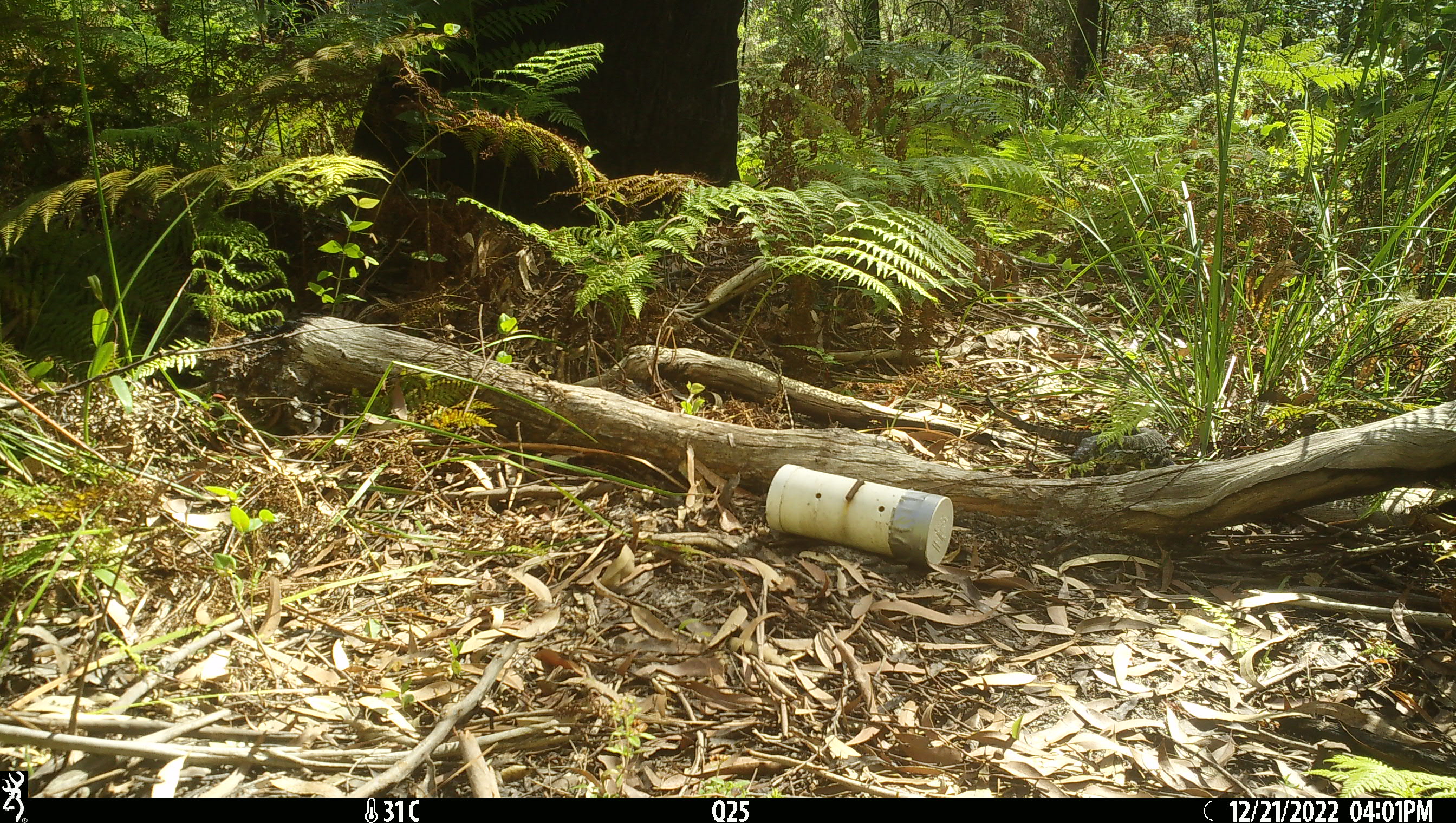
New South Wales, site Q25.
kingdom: Animalia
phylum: Chordata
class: Reptilia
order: Squamata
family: Varanidae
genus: Varanus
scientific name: Varanus varius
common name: lace monitor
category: goanna